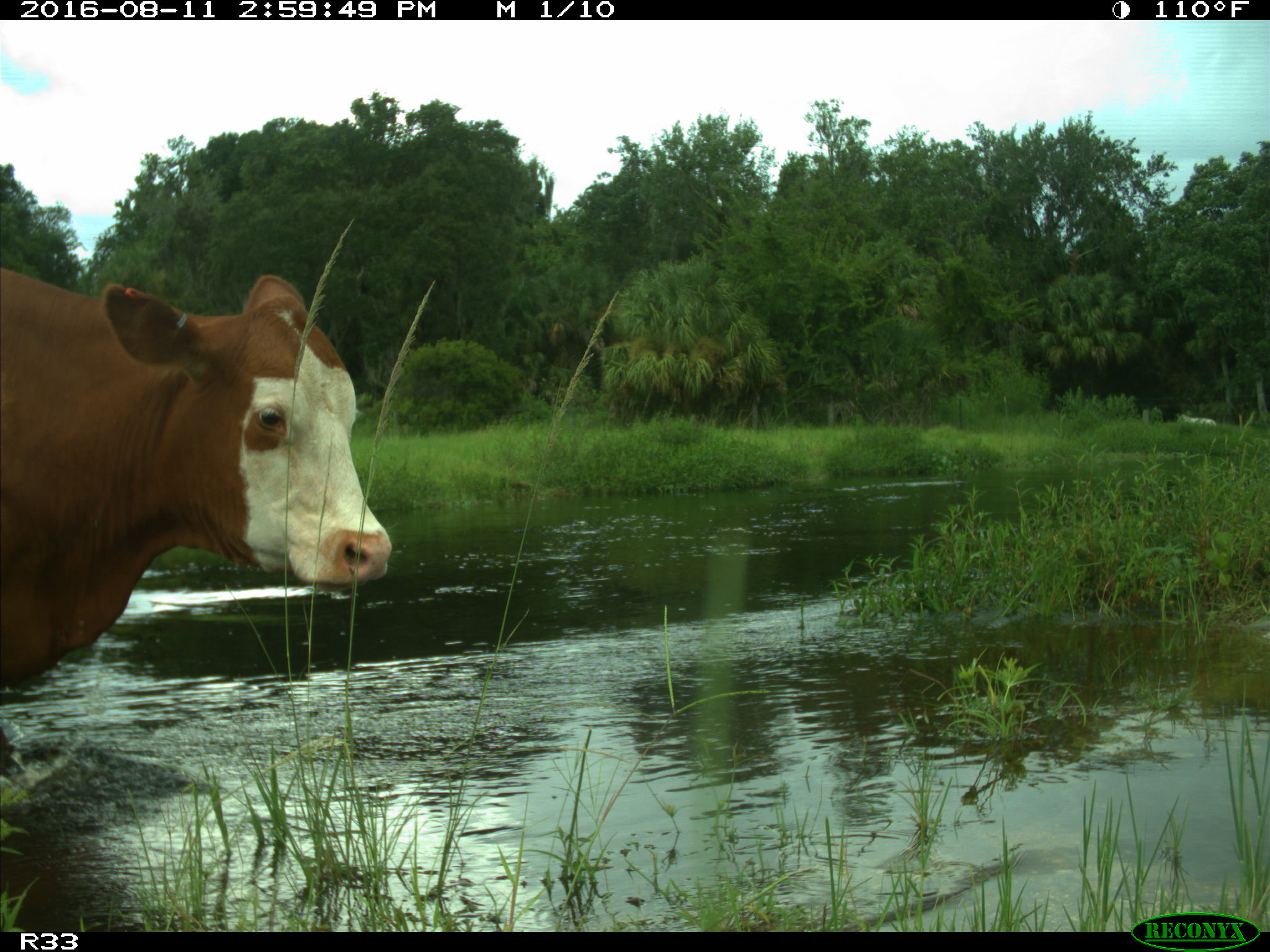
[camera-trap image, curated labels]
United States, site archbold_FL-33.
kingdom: Animalia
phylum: Chordata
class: Mammalia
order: Artiodactyla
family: Bovidae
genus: Bos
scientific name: Bos taurus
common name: domestic cow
Bos taurus (domestic cow).